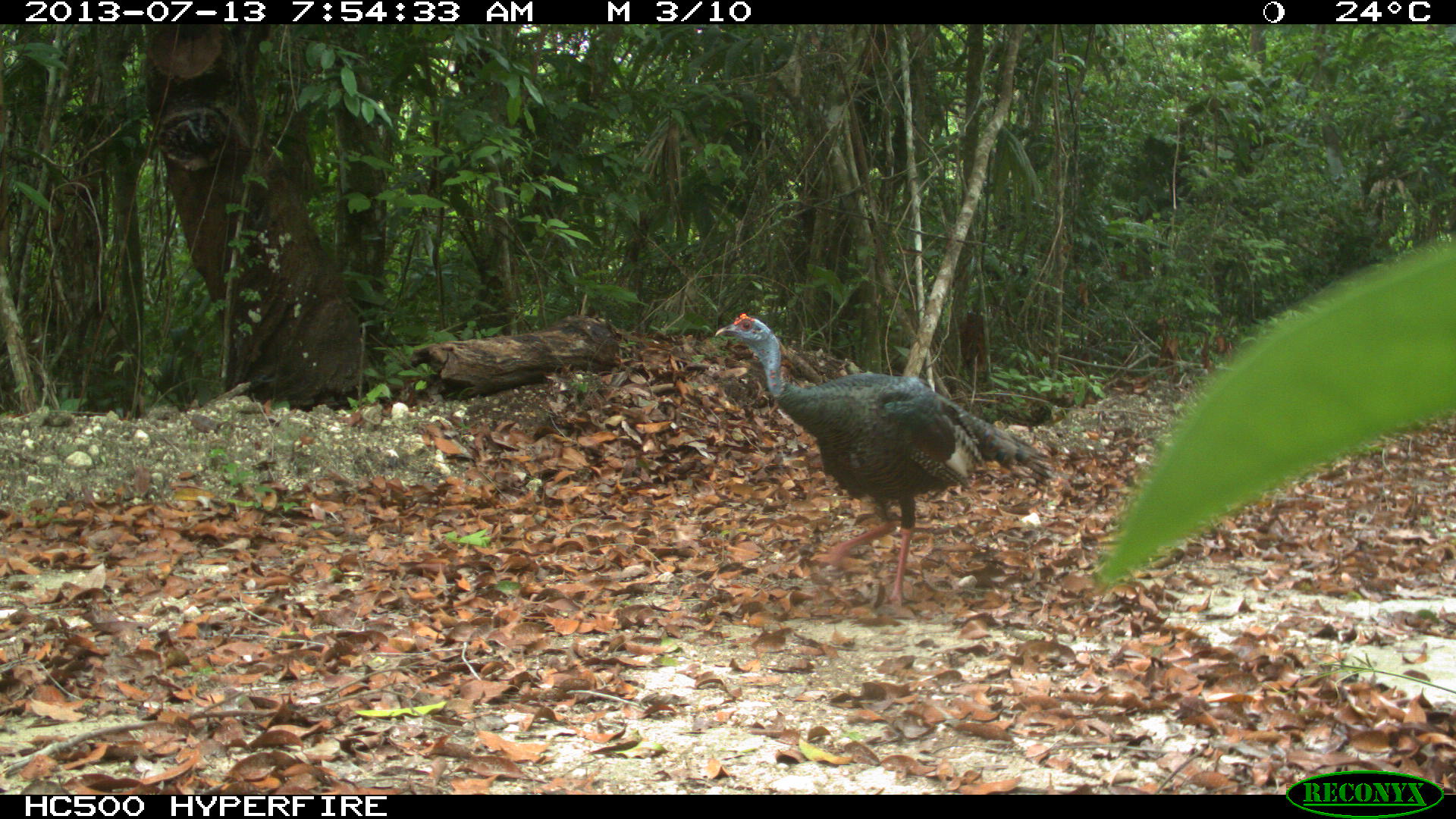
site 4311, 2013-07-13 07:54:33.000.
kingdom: Animalia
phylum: Chordata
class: Aves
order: Galliformes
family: Phasianidae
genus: Meleagris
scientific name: Meleagris ocellata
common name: ocellated turkey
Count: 1.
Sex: male.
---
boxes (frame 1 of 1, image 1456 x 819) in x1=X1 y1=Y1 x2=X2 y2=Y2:
meleagris ocellata: x1=715 y1=313 x2=1058 y2=609